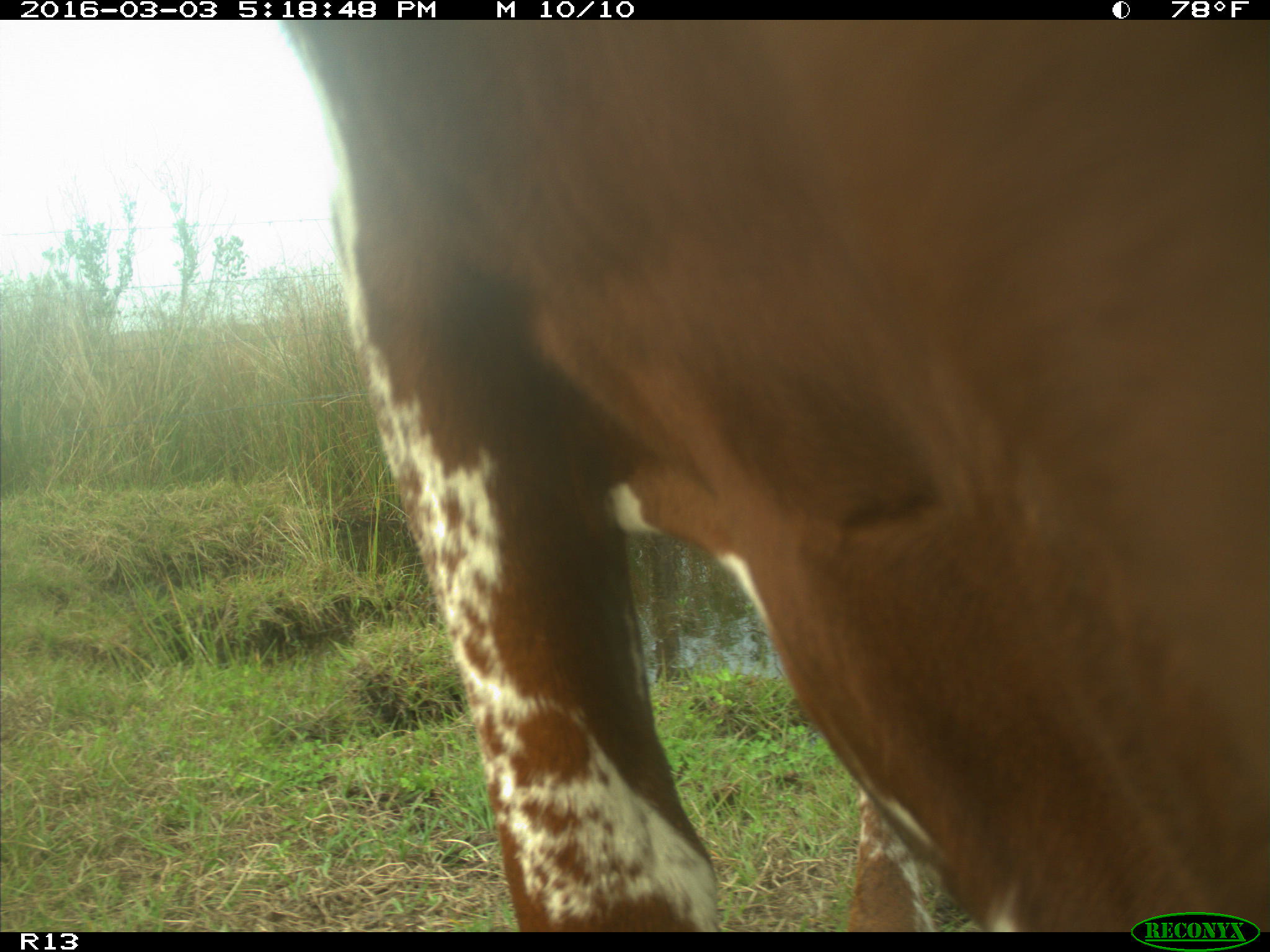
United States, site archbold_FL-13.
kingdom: Animalia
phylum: Chordata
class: Mammalia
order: Artiodactyla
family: Bovidae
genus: Bos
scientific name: Bos taurus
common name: domestic cow